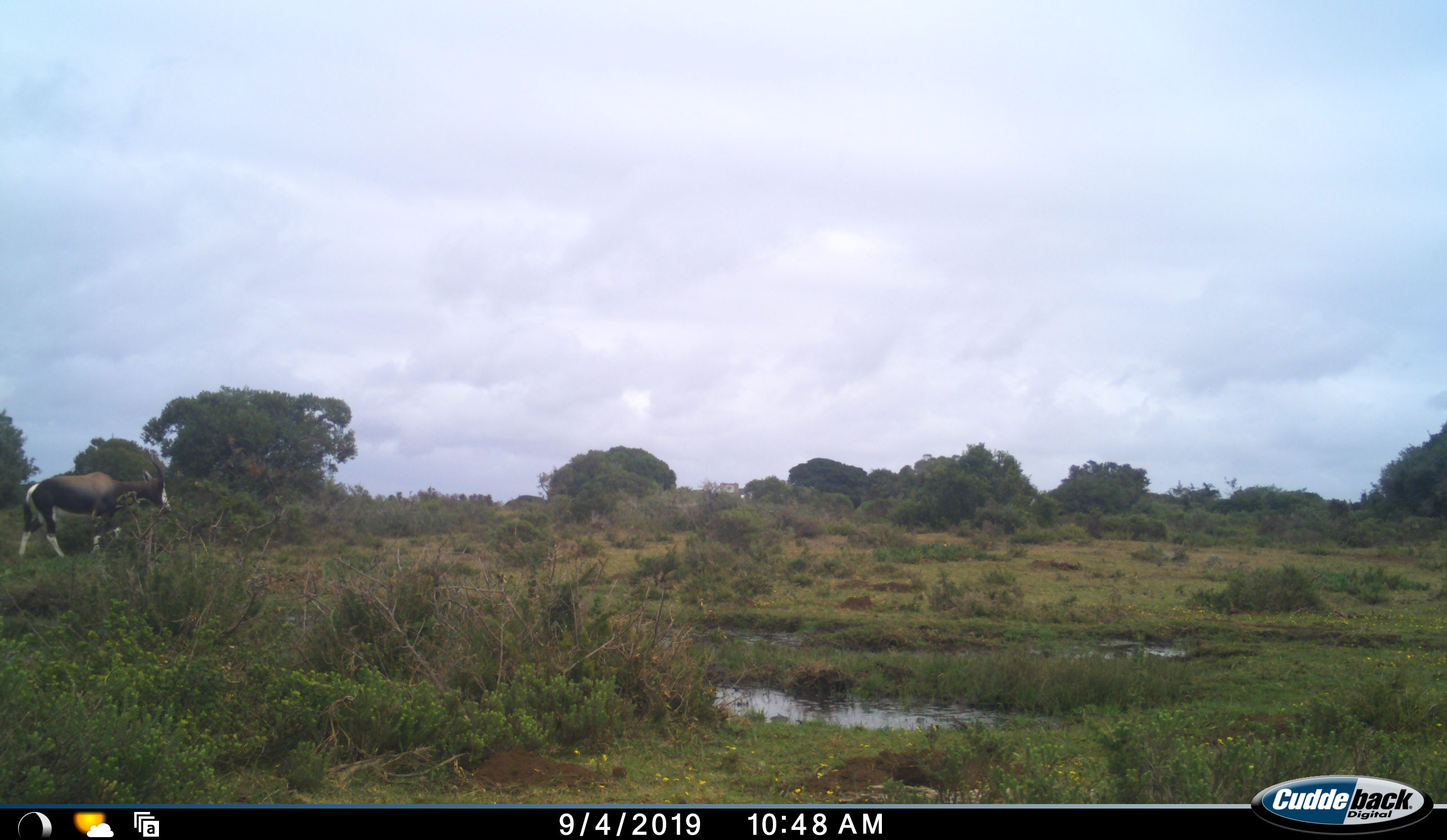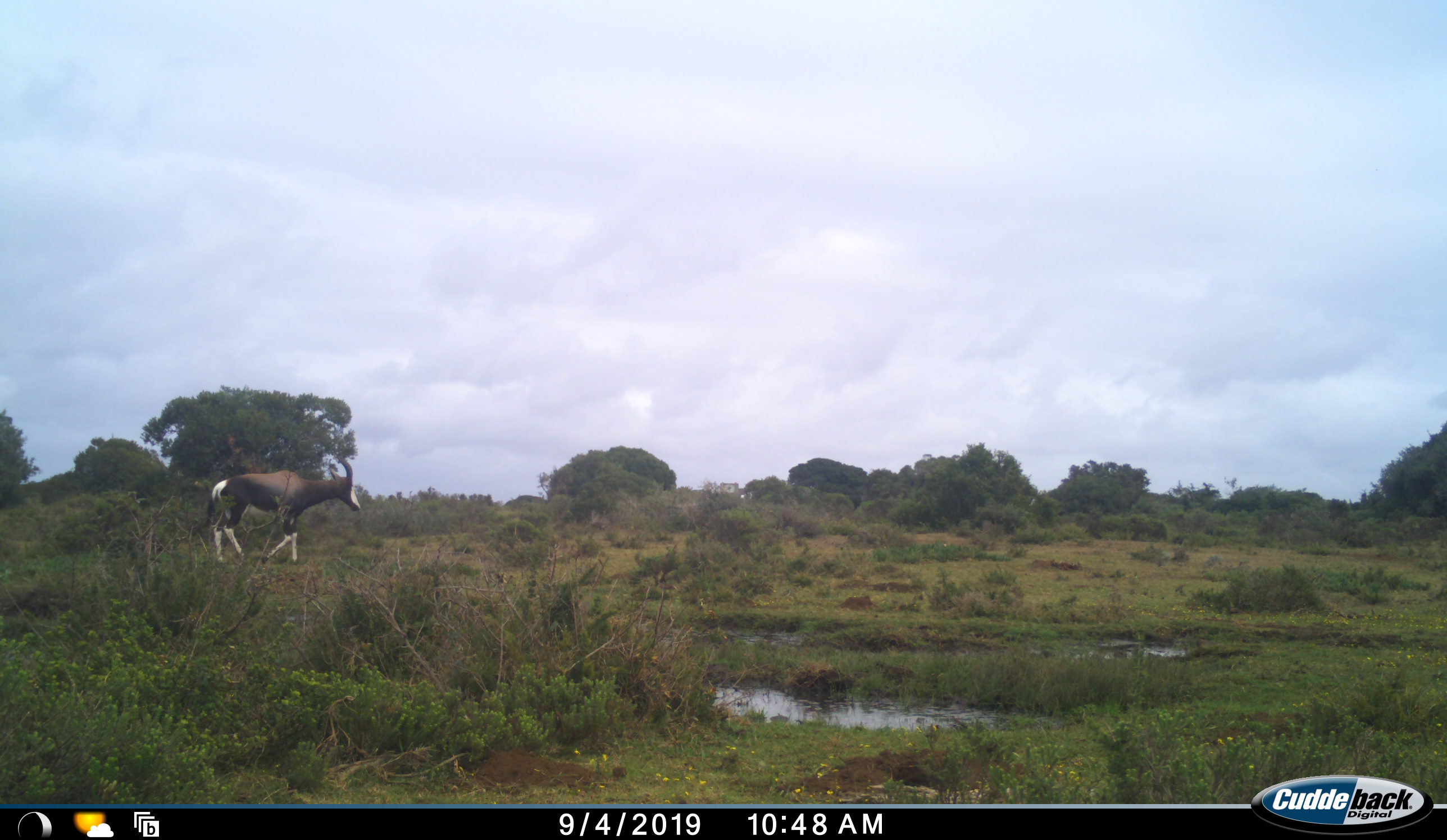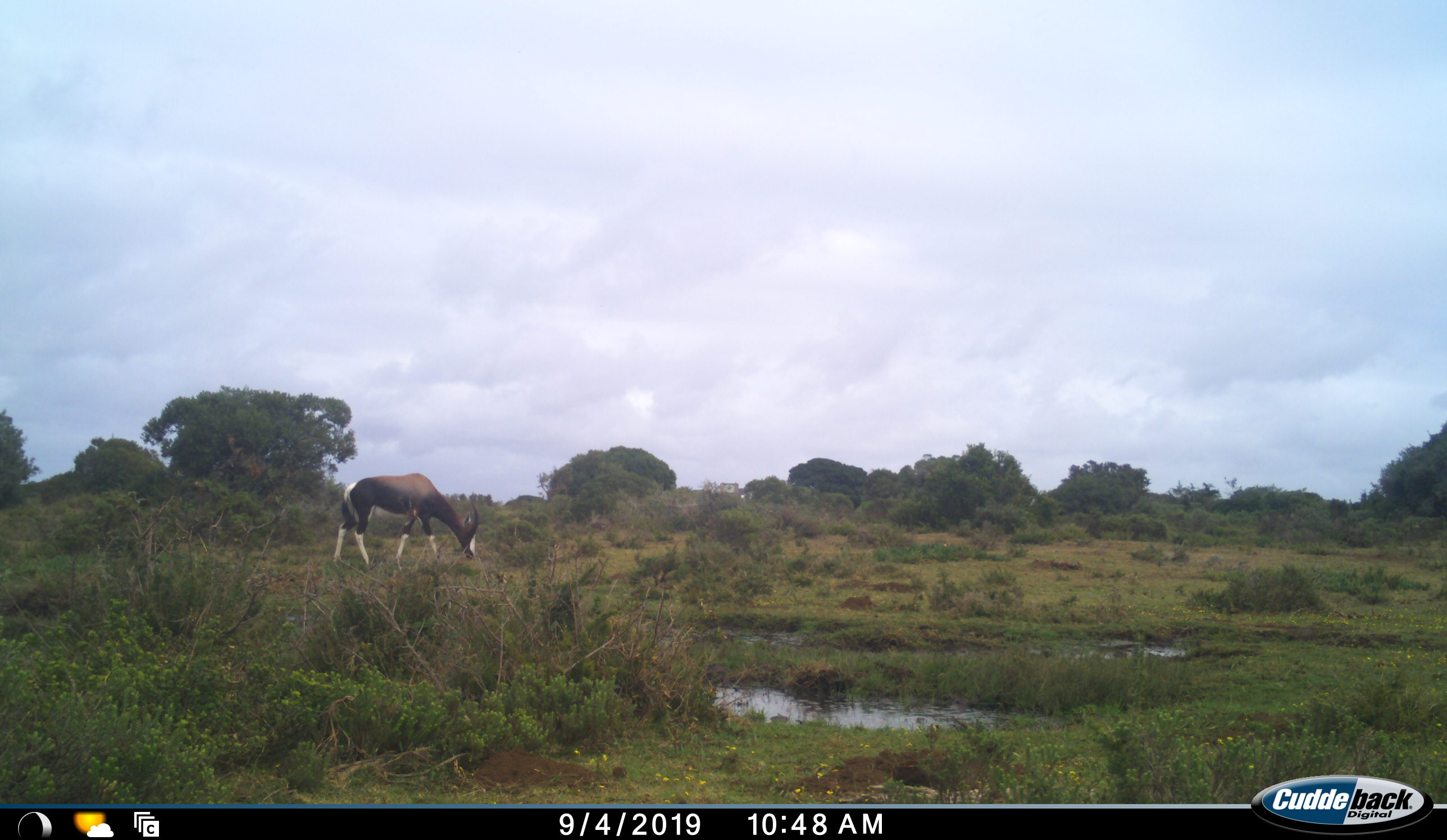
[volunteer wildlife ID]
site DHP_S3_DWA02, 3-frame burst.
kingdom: Animalia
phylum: Chordata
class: Mammalia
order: Artiodactyla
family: Bovidae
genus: Damaliscus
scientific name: Damaliscus pygargus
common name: bontebok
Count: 1.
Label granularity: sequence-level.